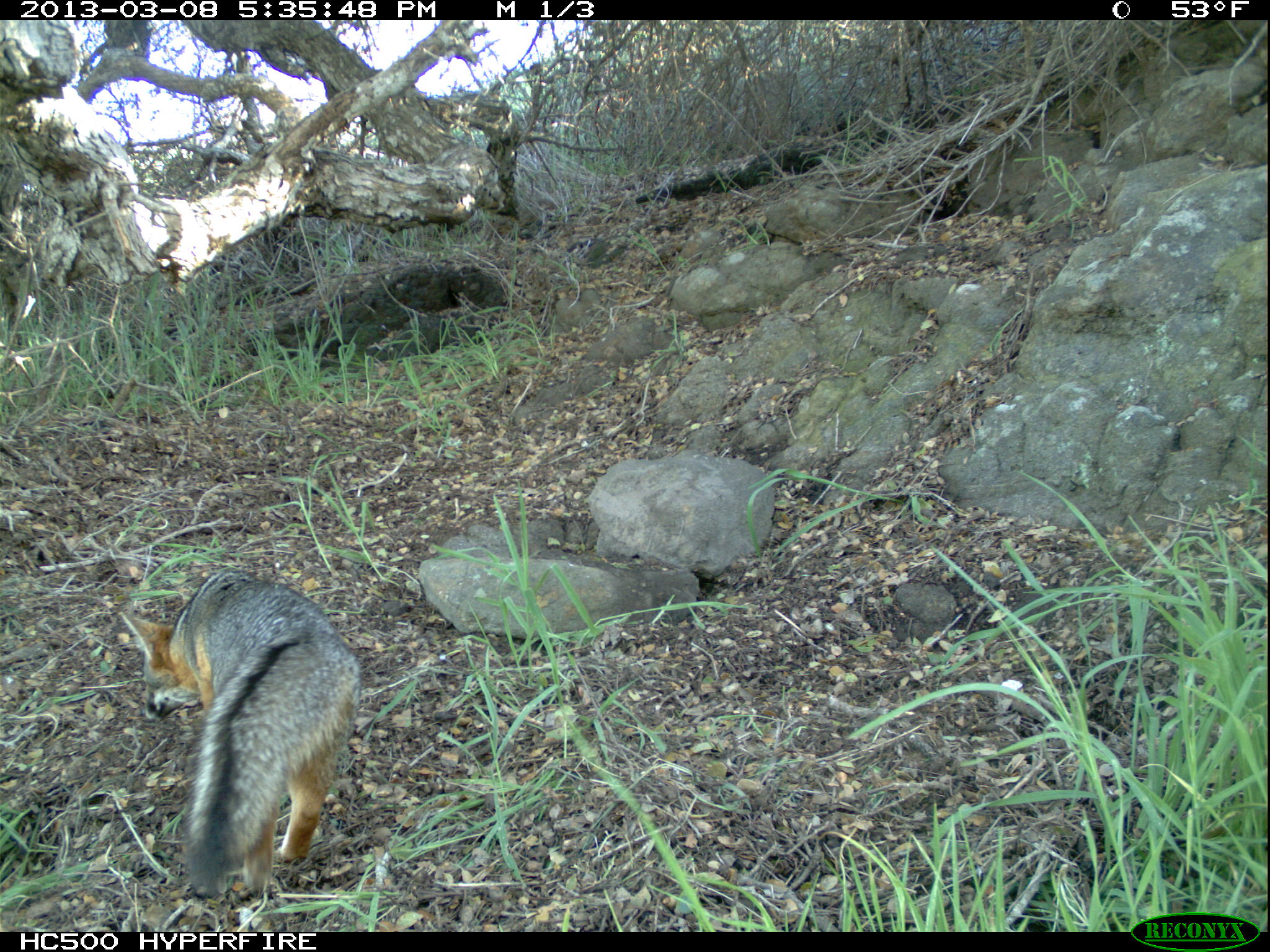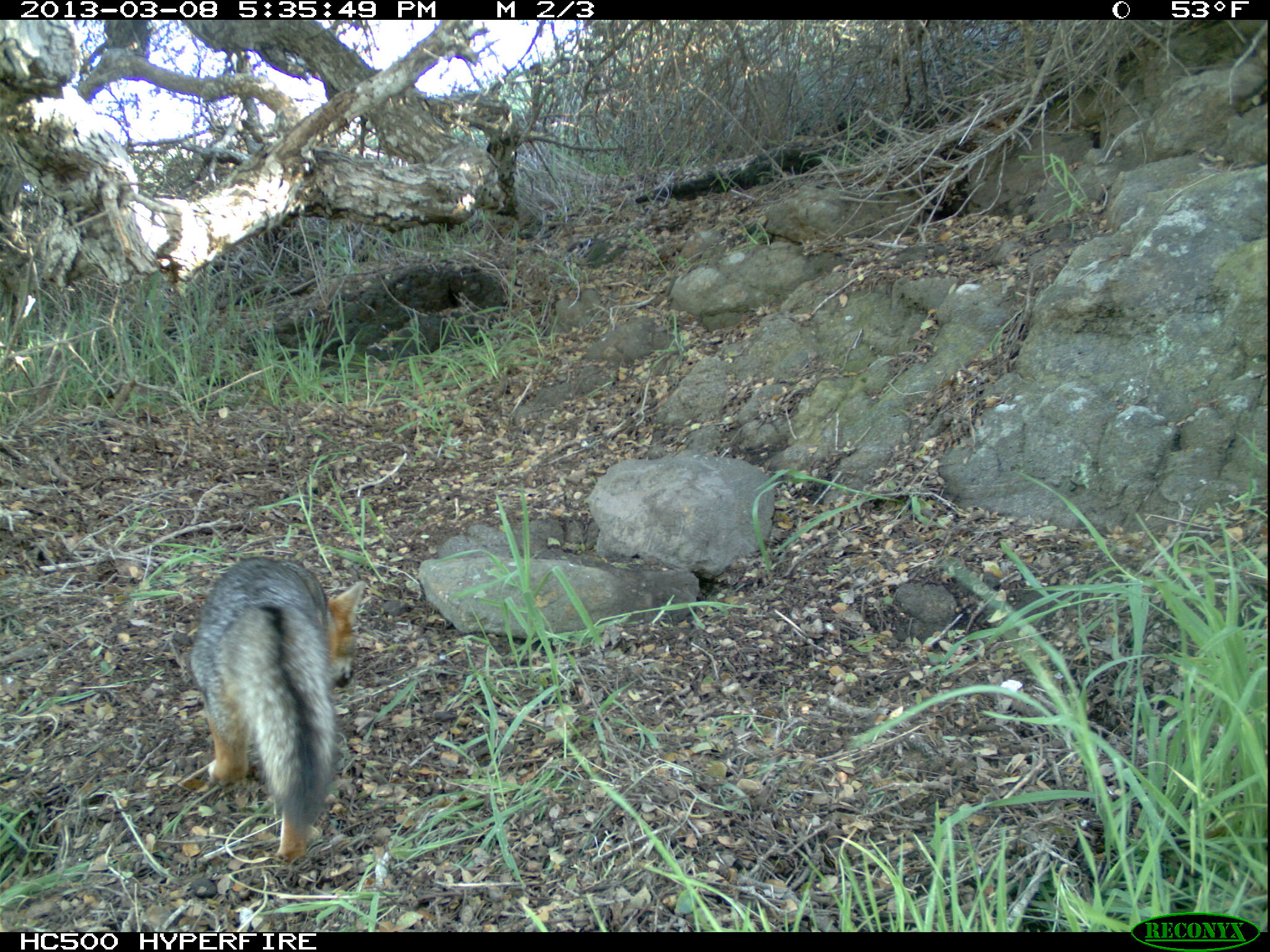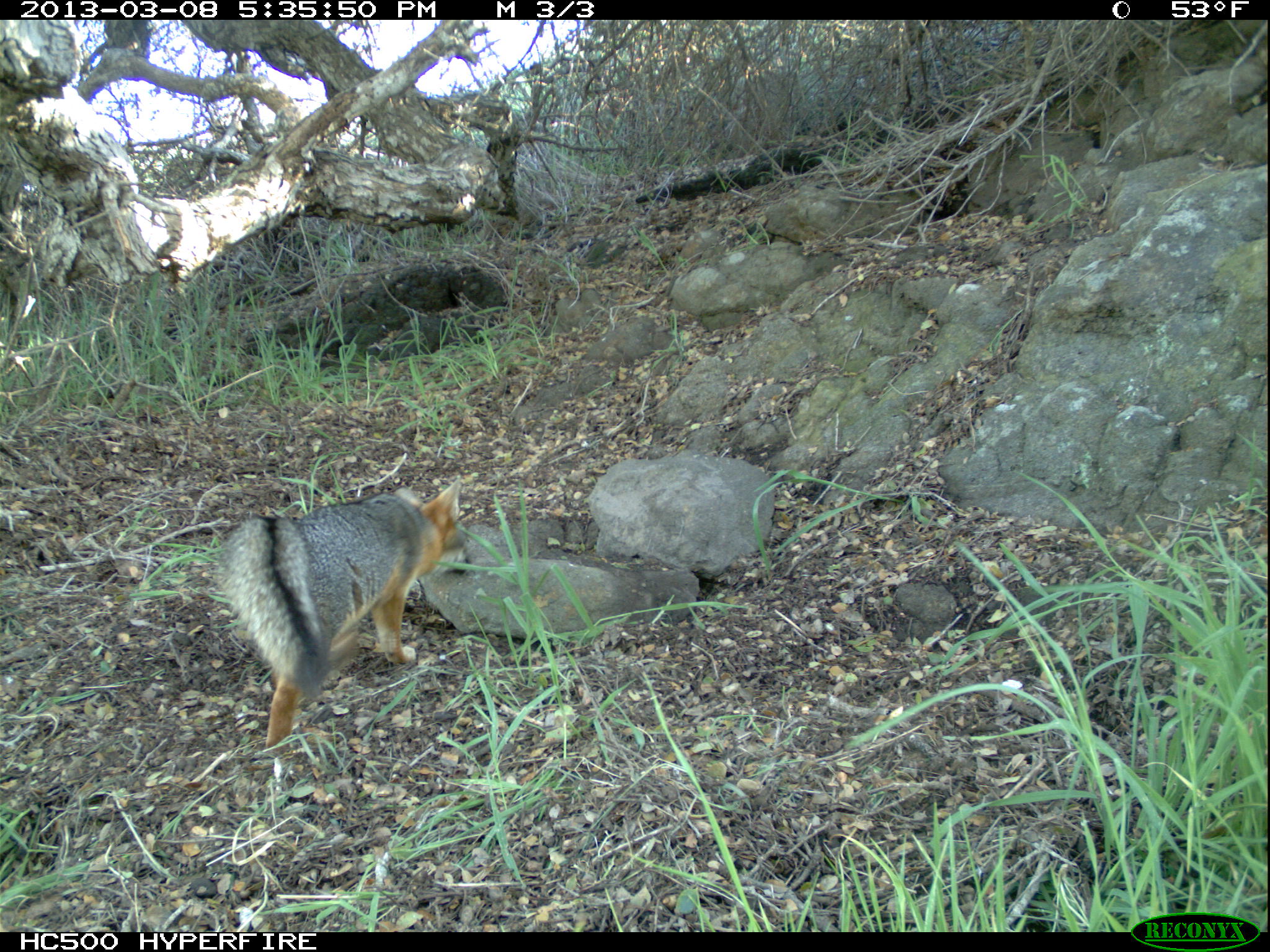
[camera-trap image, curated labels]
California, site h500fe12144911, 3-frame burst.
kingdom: Animalia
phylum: Chordata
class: Mammalia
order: Carnivora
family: Canidae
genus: Urocyon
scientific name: Urocyon littoralis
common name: island fox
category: fox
Fox (island fox) (Urocyon littoralis).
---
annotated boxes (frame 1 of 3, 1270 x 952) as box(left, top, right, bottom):
fox: box(120, 569, 363, 898)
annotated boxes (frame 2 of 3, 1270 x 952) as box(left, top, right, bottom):
fox: box(187, 553, 366, 860)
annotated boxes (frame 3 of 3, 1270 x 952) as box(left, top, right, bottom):
fox: box(210, 476, 471, 751)